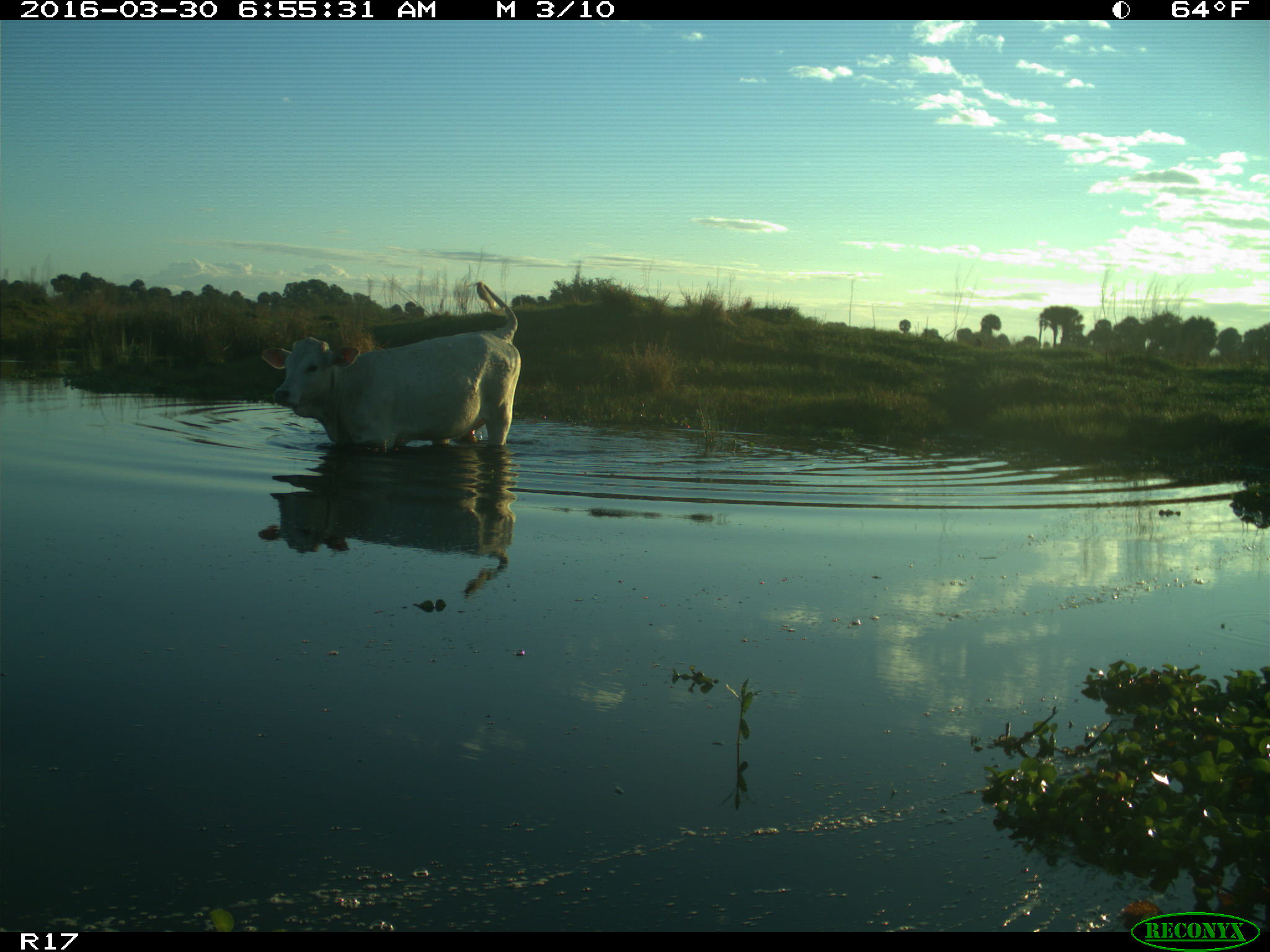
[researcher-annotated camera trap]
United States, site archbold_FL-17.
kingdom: Animalia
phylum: Chordata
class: Mammalia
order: Artiodactyla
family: Bovidae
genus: Bos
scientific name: Bos taurus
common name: domestic cow